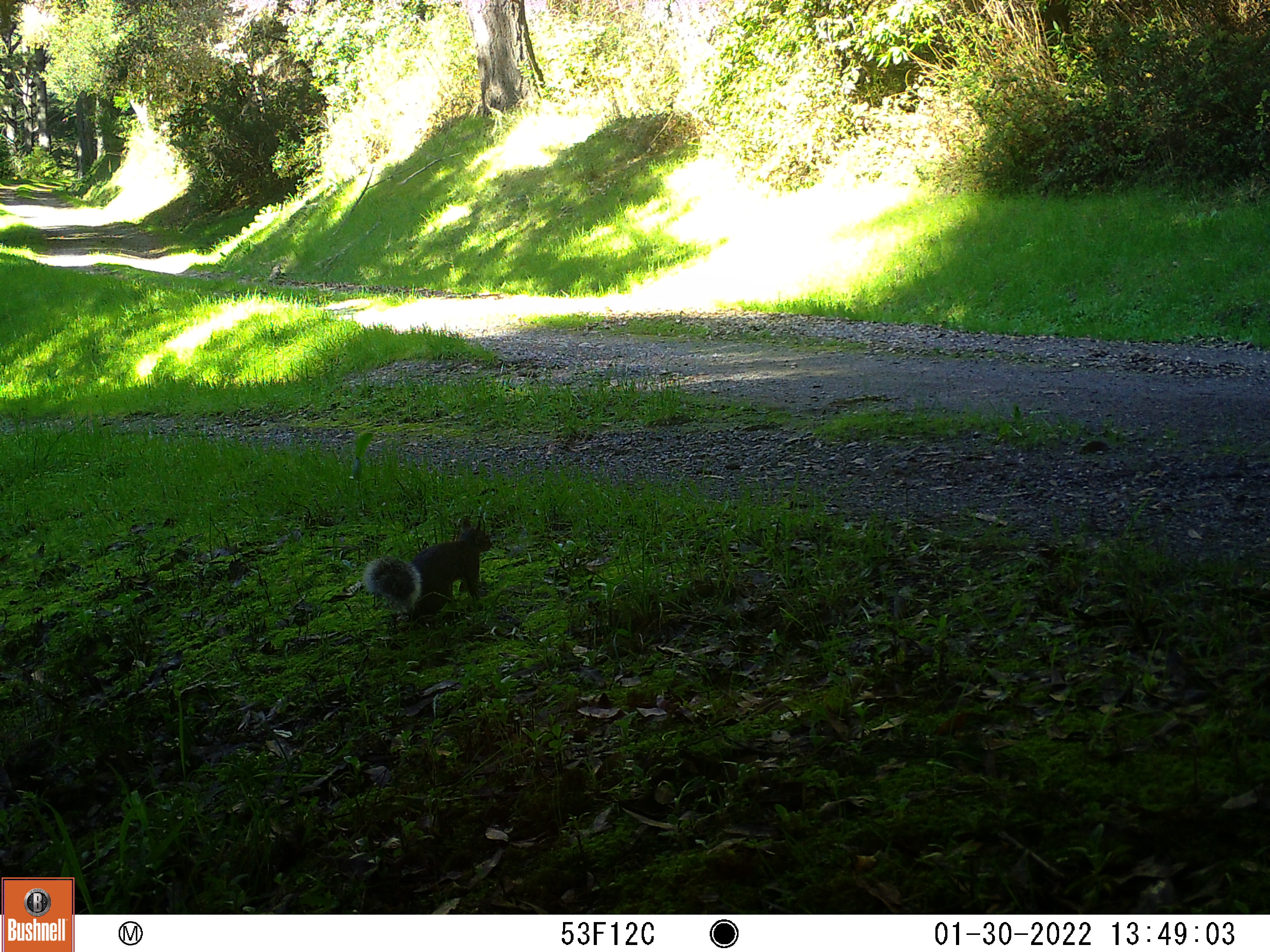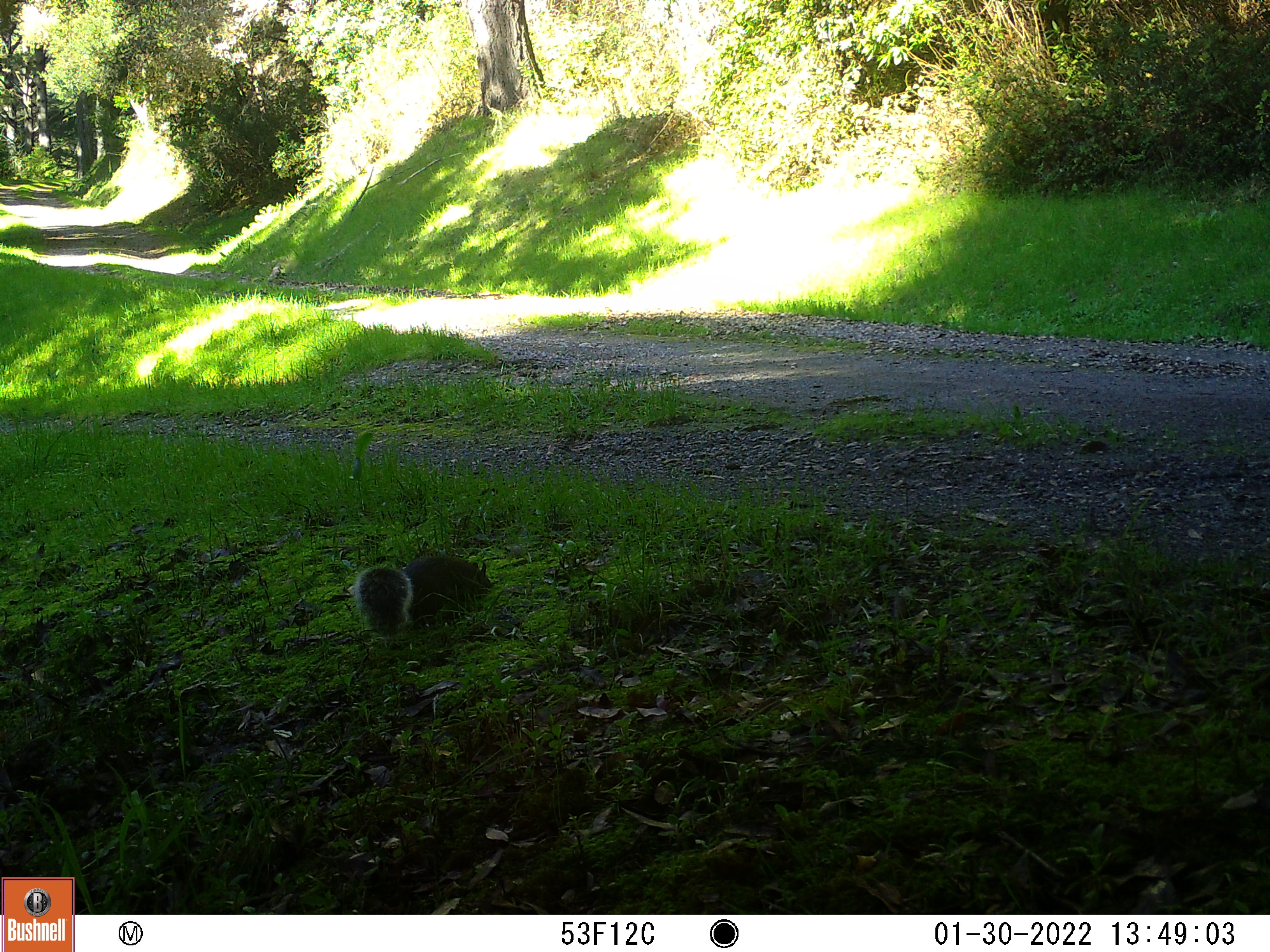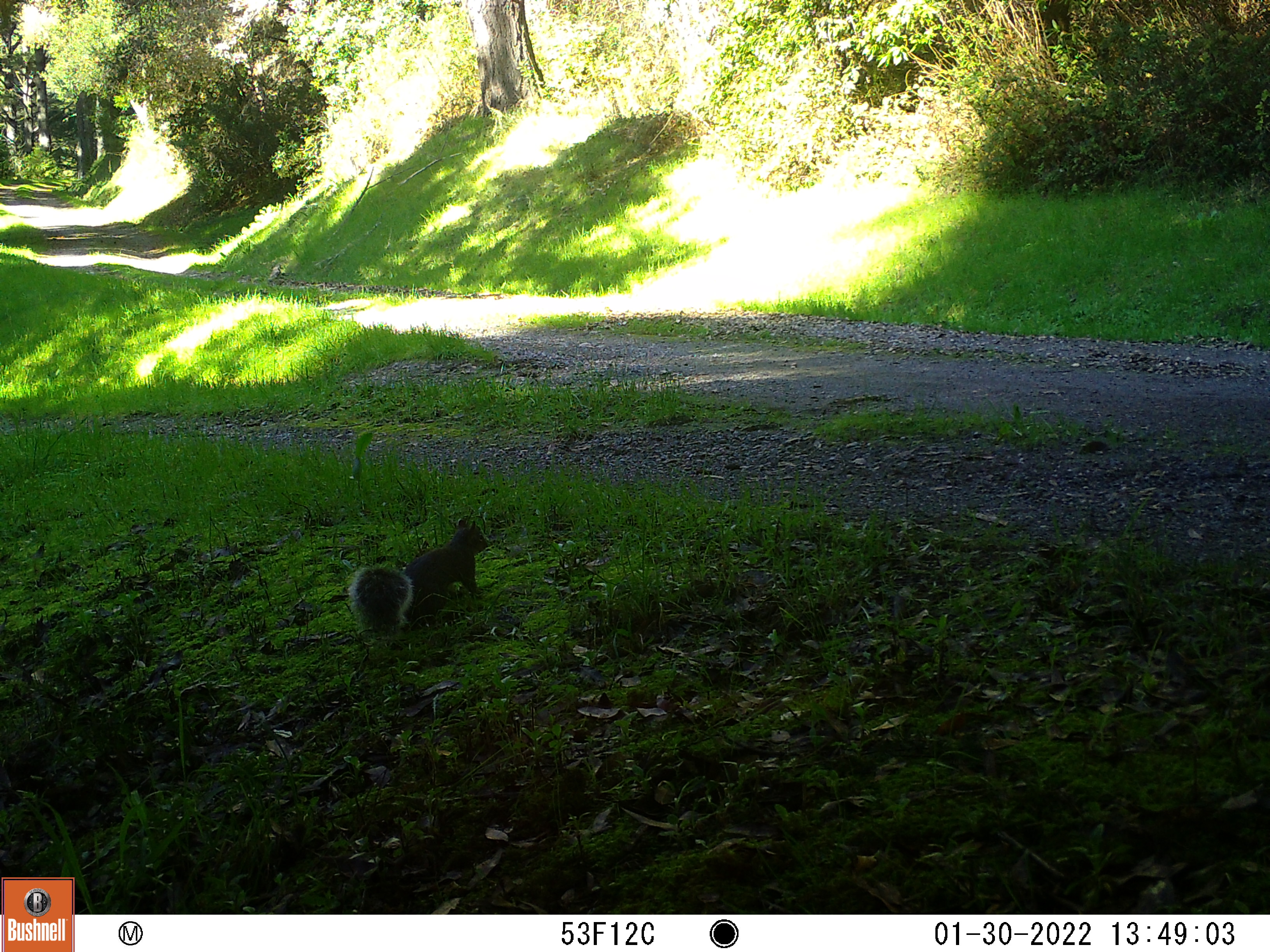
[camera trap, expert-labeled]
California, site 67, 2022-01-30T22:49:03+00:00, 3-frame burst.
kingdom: Animalia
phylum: Chordata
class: Mammalia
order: Rodentia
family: Sciuridae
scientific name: Sciuridae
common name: squirrel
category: unknown squirrel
Unknown squirrel (squirrel) (Sciuridae).